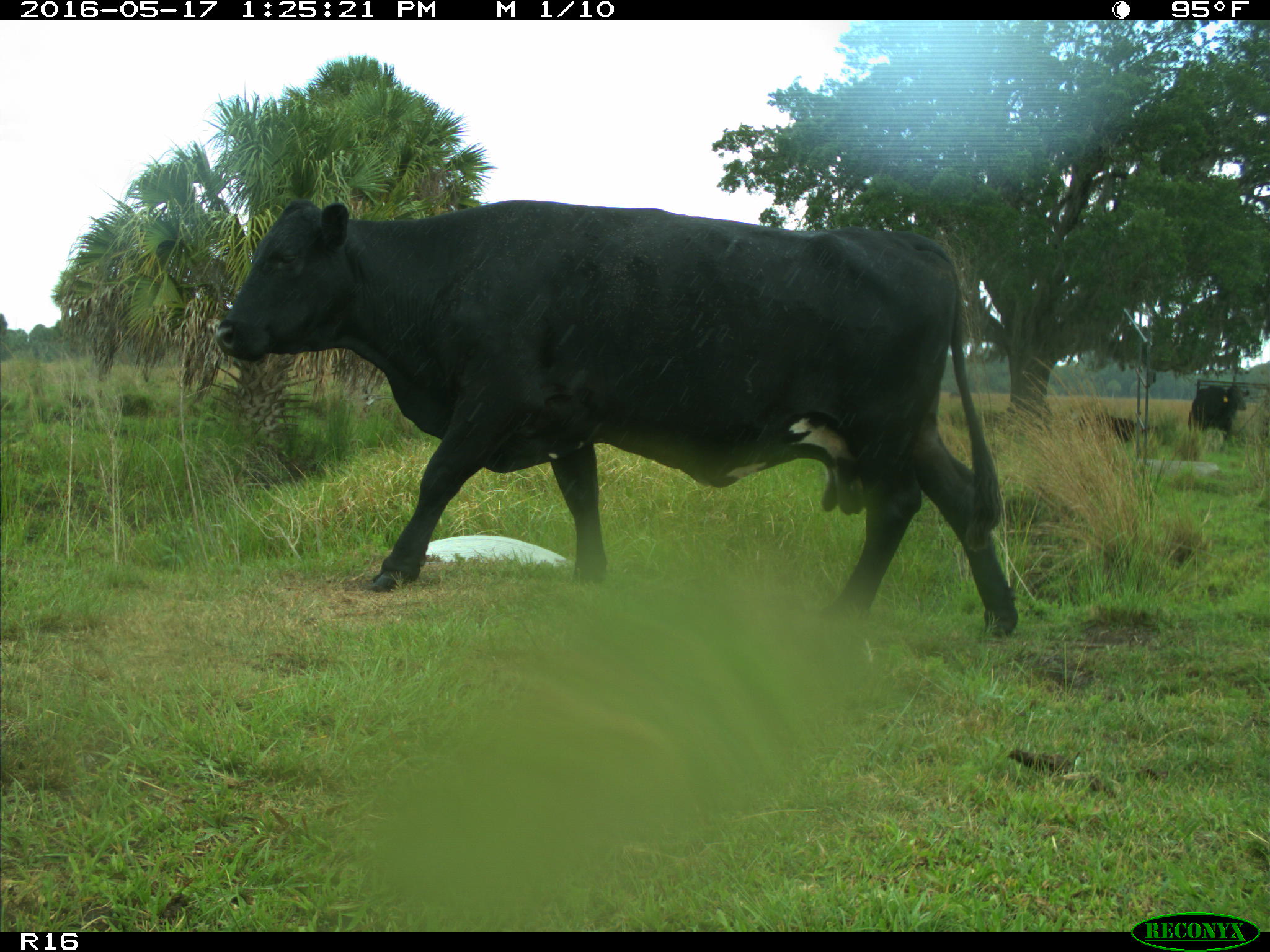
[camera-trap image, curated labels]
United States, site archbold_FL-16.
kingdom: Animalia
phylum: Chordata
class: Mammalia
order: Artiodactyla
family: Bovidae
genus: Bos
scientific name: Bos taurus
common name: domestic cow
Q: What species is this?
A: Bos taurus (domestic cow).